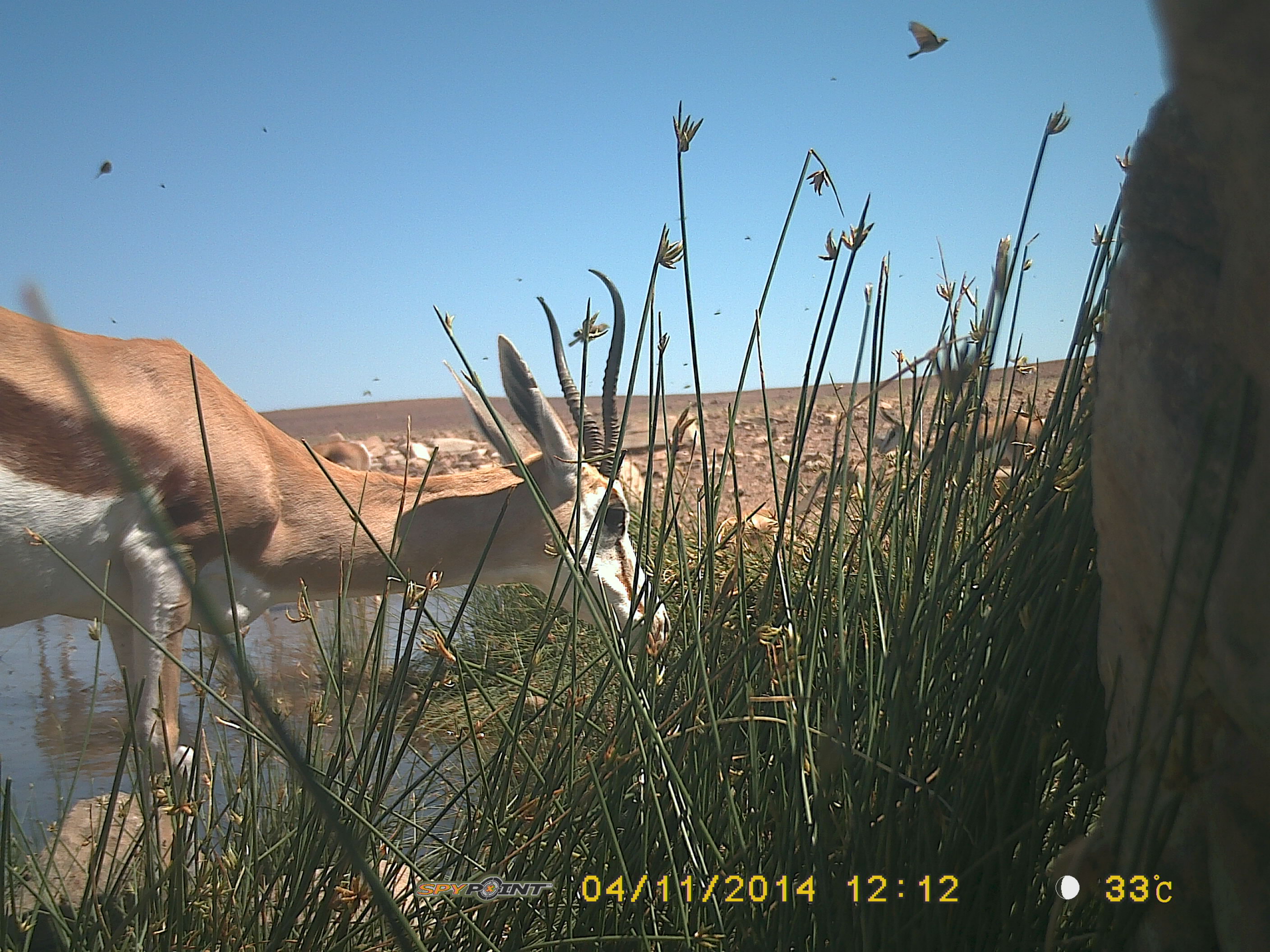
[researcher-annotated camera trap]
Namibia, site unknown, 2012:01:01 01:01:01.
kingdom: Animalia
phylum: Chordata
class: Mammalia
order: Artiodactyla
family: Bovidae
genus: Antidorcas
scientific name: Antidorcas marsupialis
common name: springbok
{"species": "Antidorcas marsupialis (springbok)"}